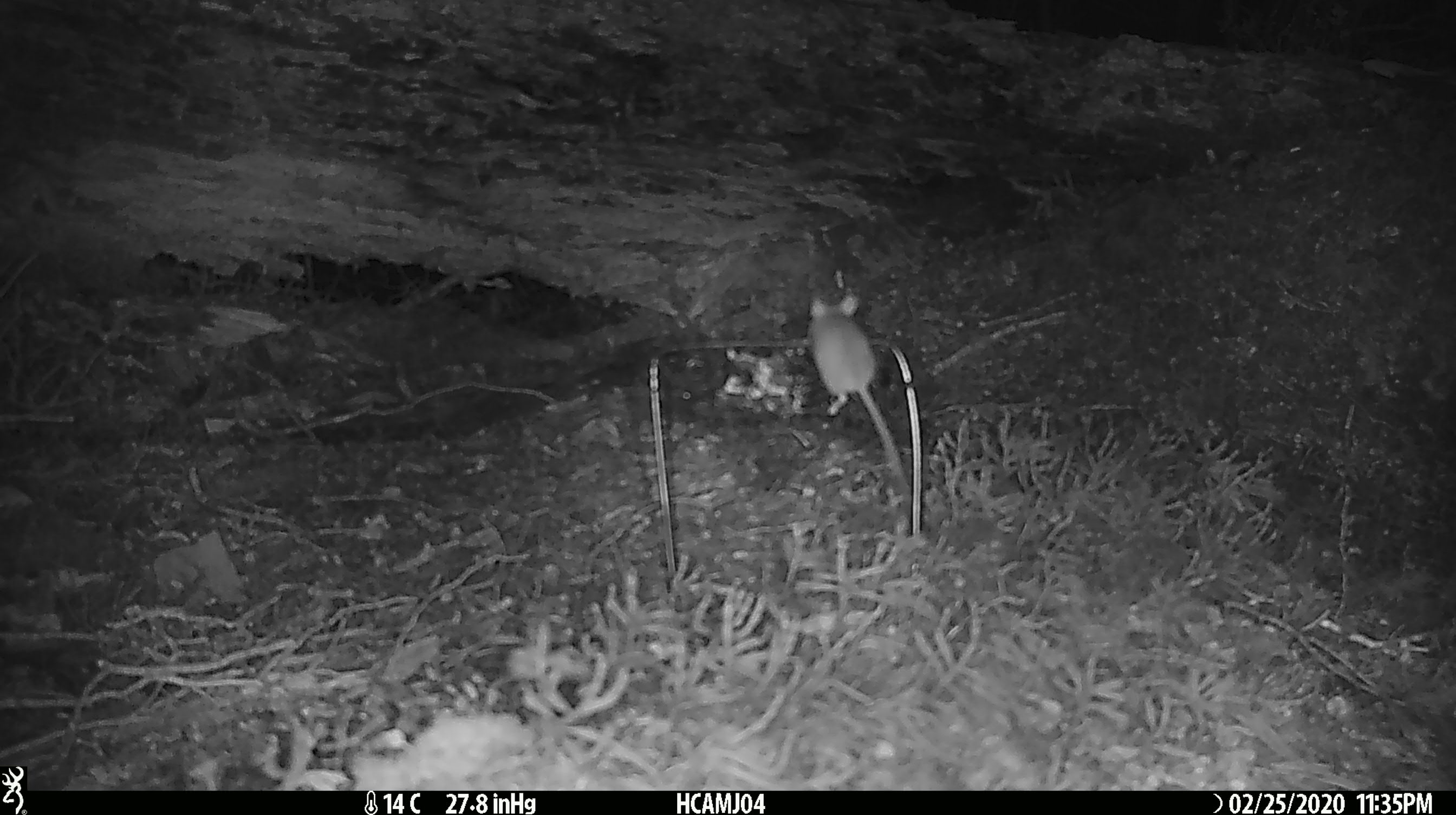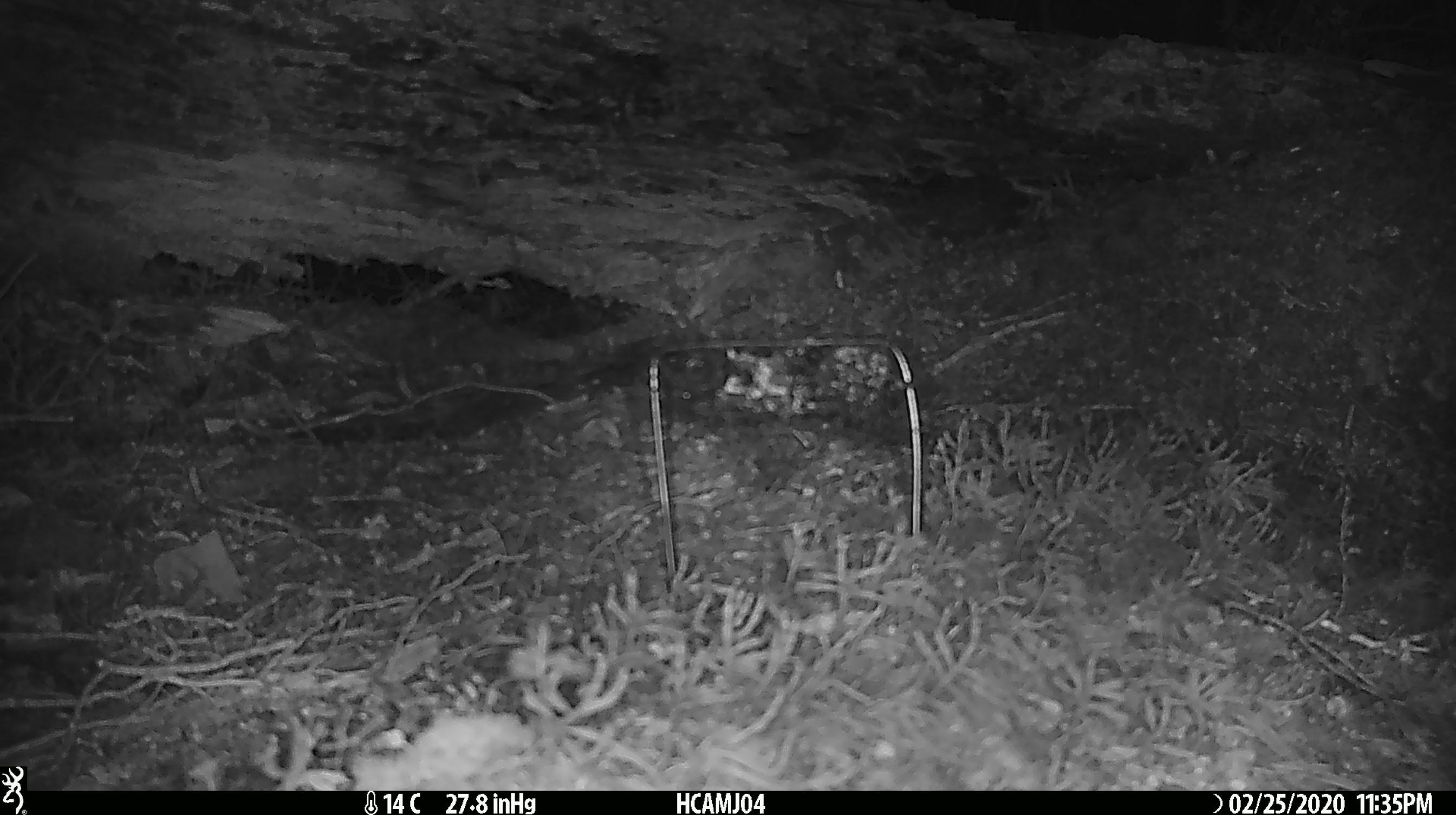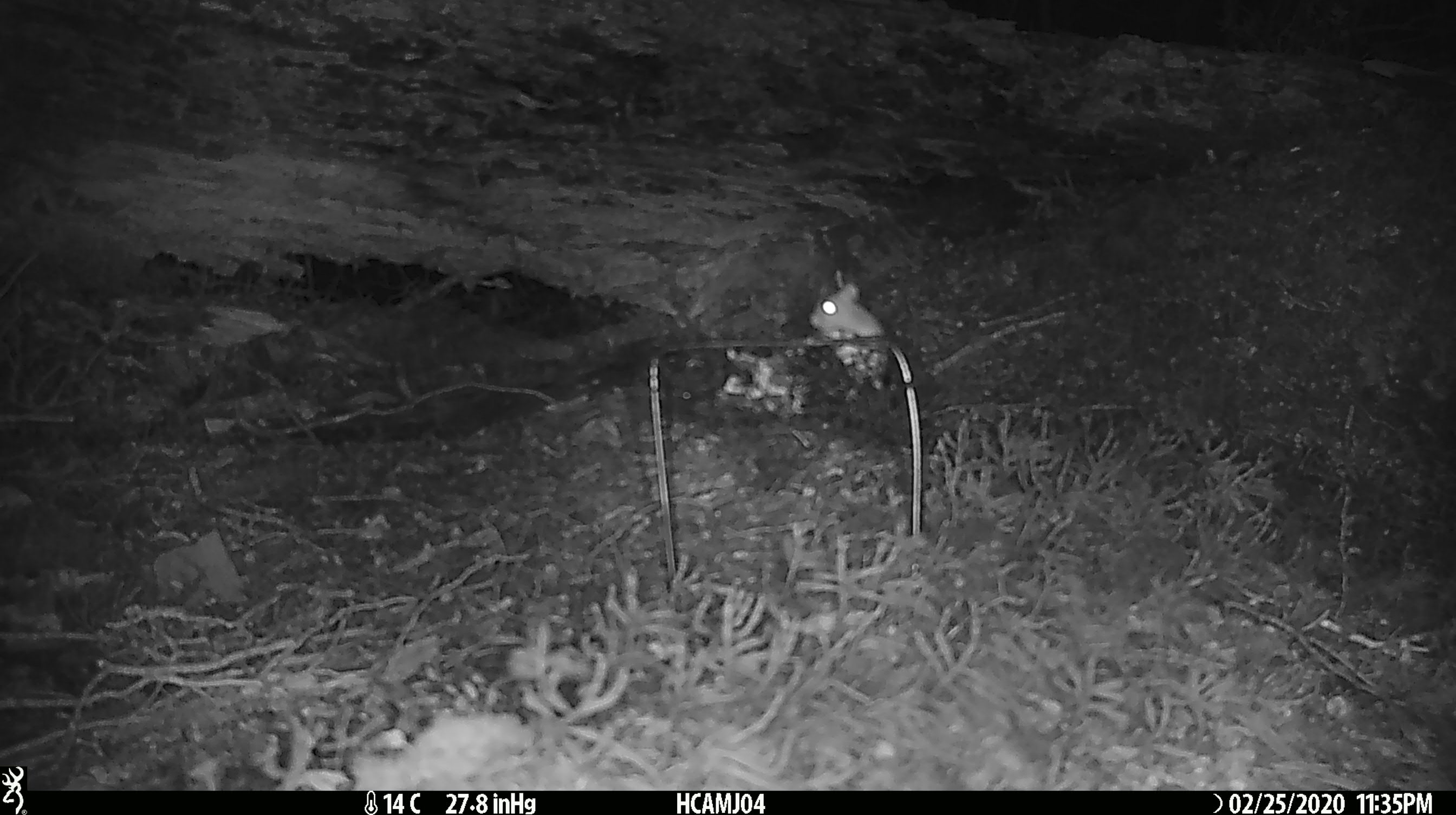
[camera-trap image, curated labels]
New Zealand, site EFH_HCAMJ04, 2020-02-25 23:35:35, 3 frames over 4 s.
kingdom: Animalia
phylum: Chordata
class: Mammalia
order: Rodentia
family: Muridae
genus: Mus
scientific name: Mus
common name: mouse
Mouse (Mus).